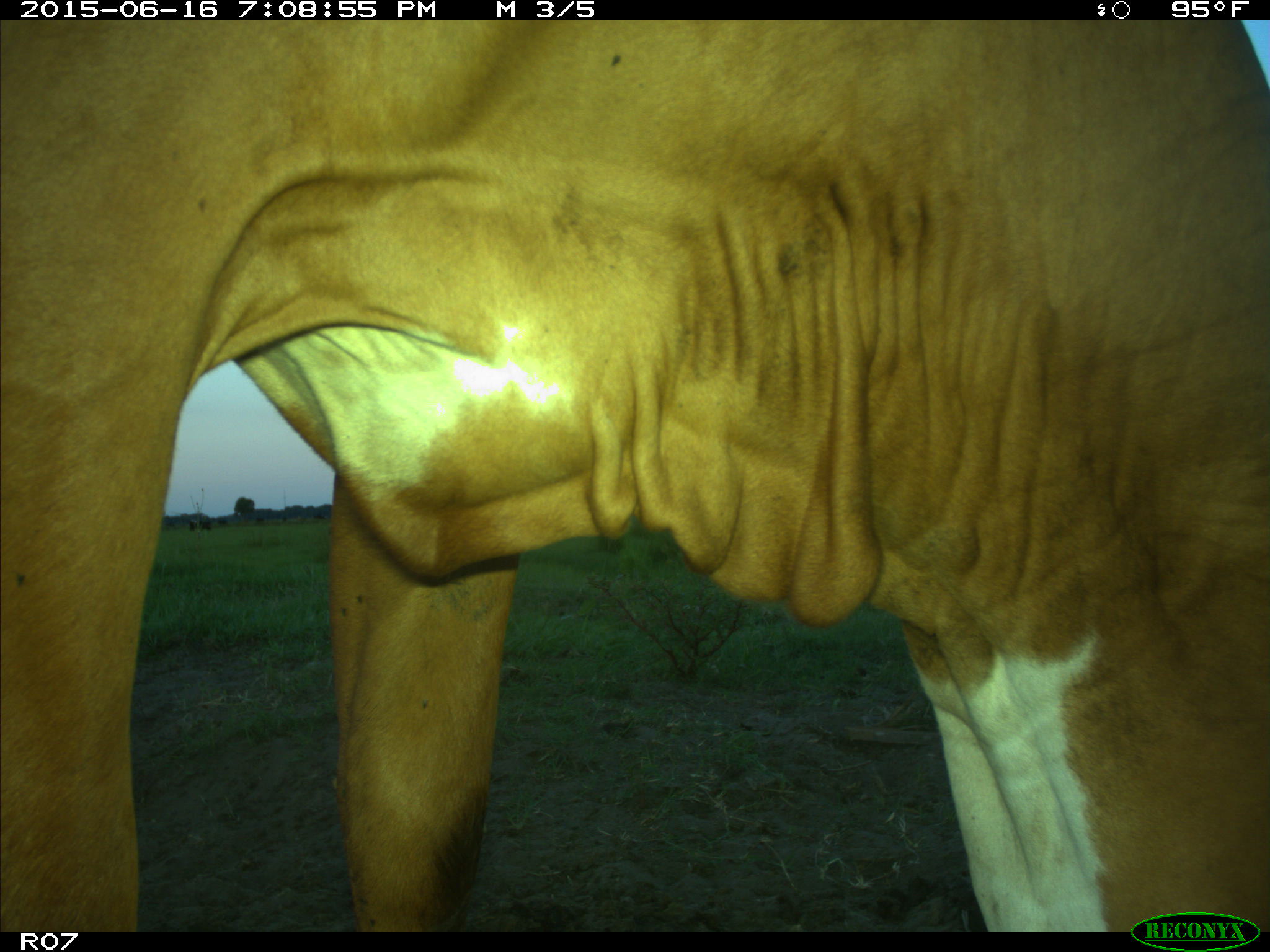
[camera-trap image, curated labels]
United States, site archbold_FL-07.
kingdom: Animalia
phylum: Chordata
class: Mammalia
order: Artiodactyla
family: Bovidae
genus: Bos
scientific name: Bos taurus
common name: domestic cow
Bos taurus (domestic cow).